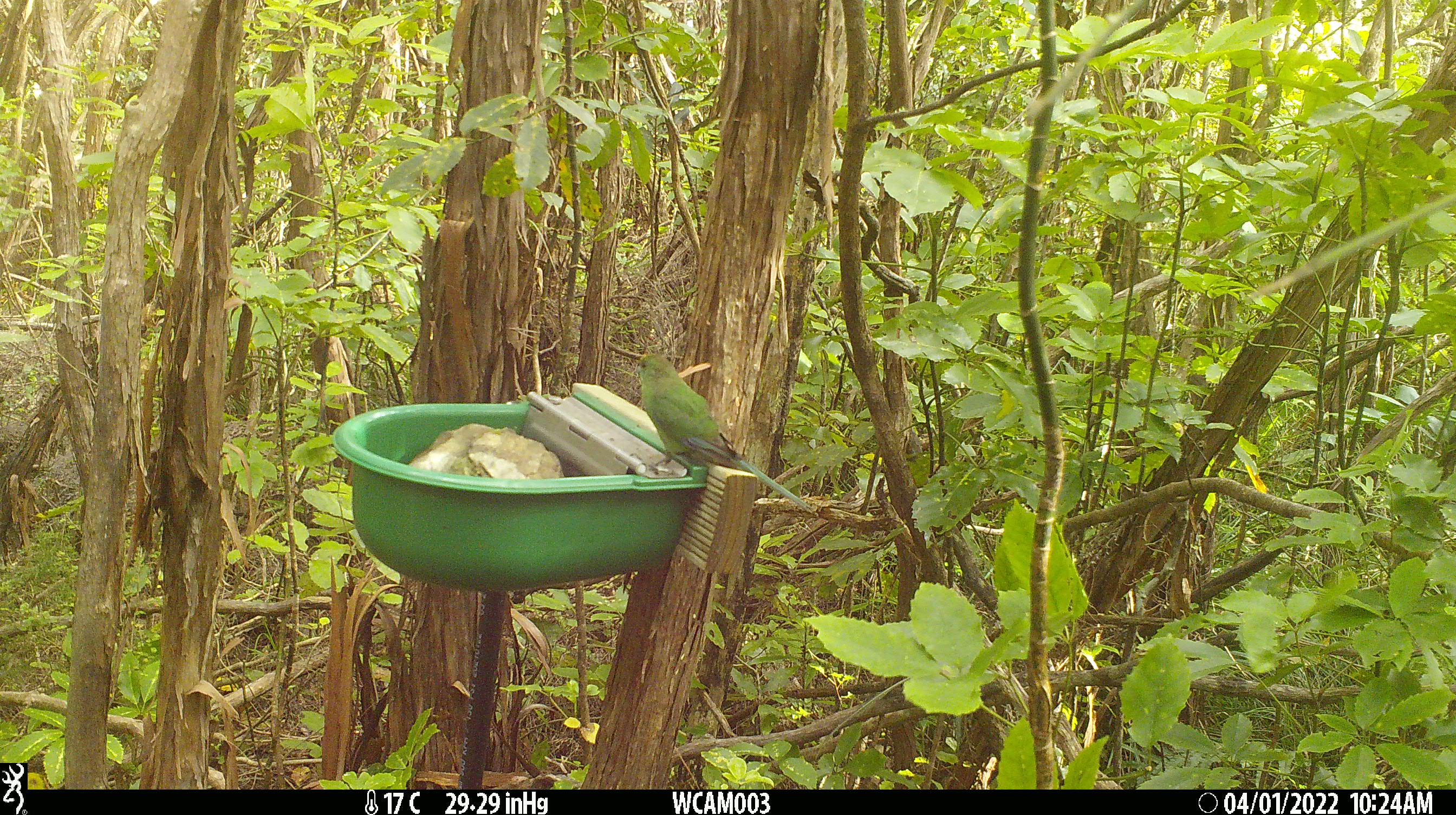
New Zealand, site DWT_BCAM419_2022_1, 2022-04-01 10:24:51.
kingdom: Animalia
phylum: Chordata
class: Aves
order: Psittaciformes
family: Psittaculidae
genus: Cyanoramphus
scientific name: Cyanoramphus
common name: parakeet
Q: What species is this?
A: Parakeet (Cyanoramphus).